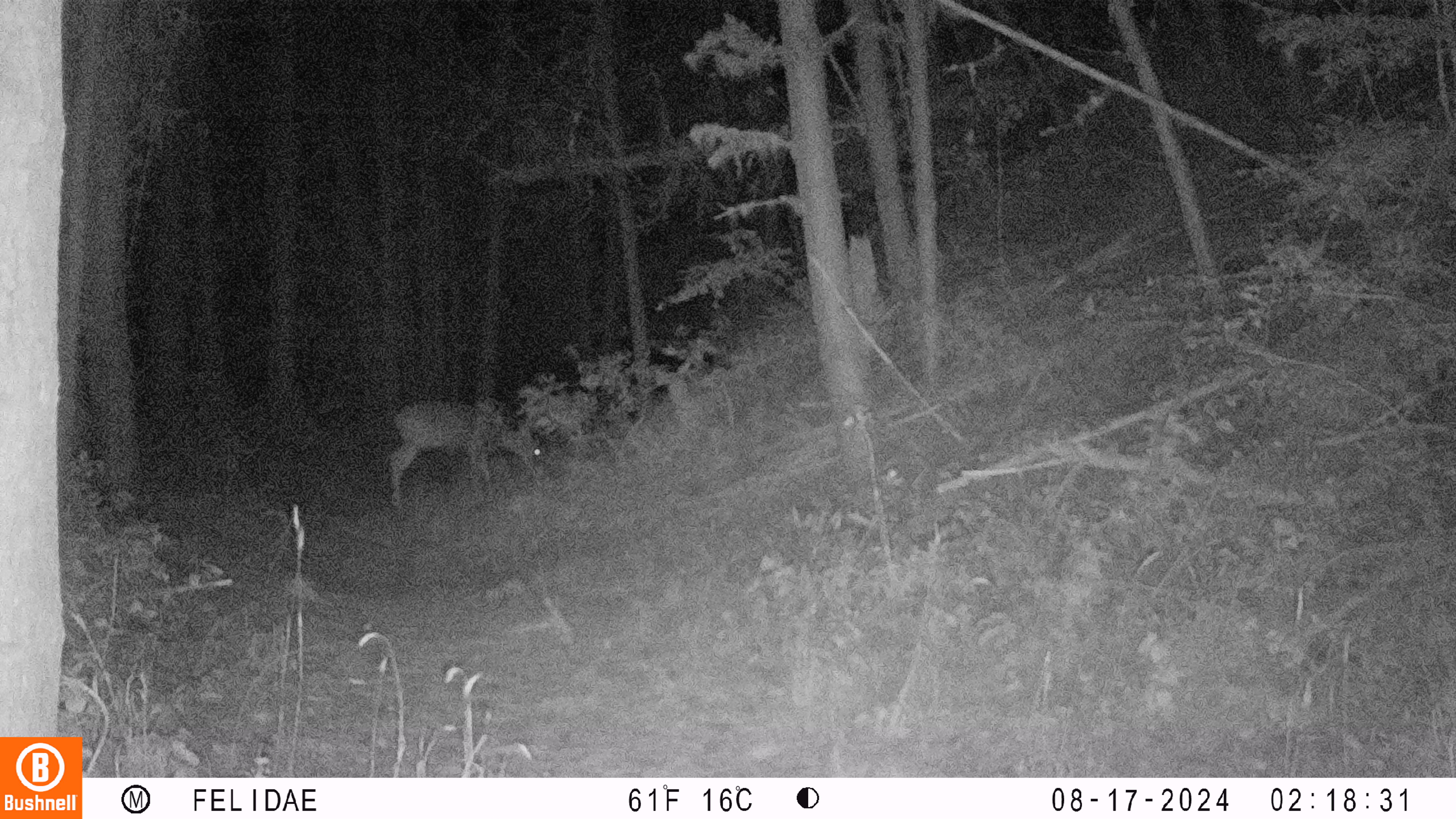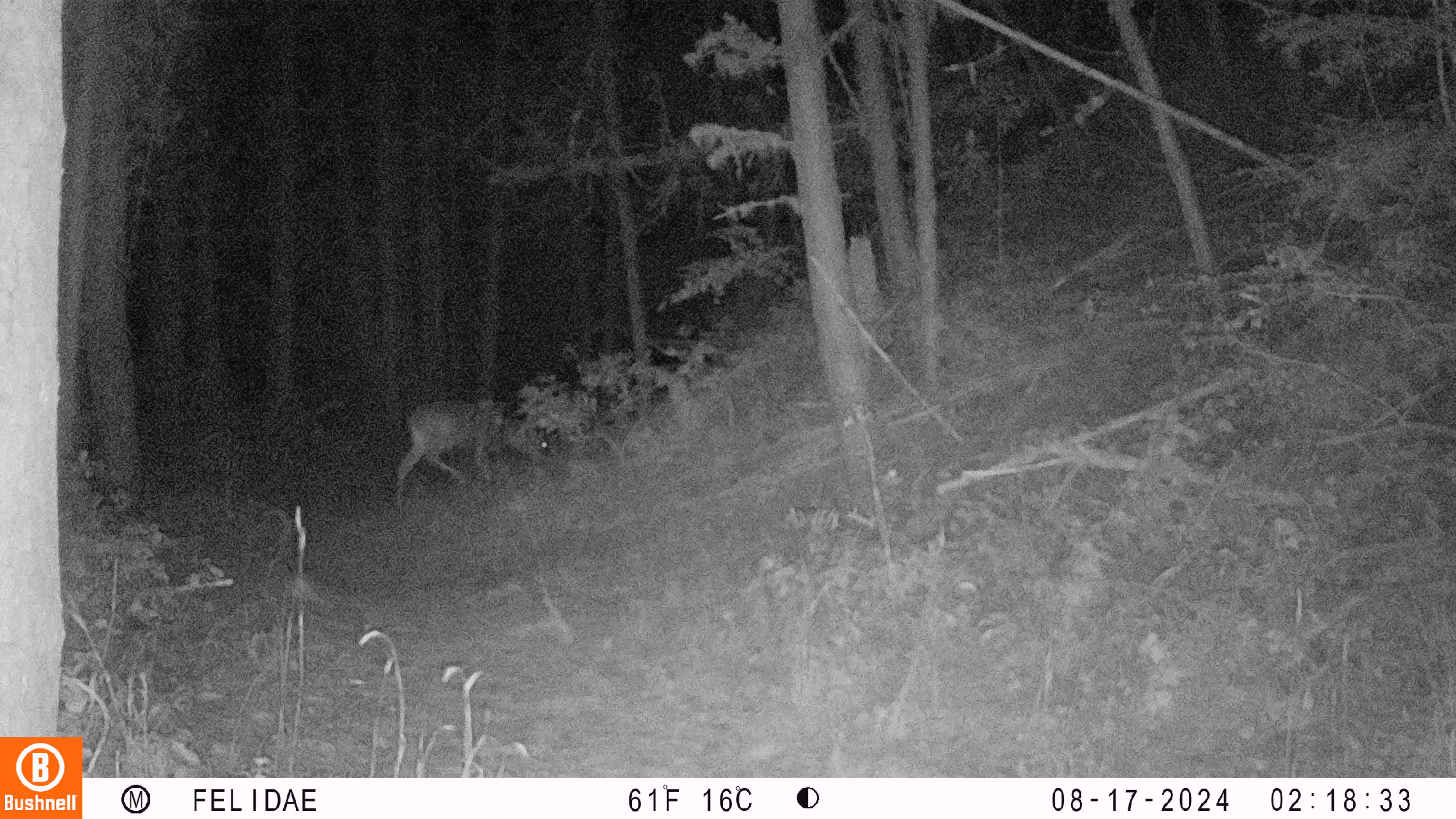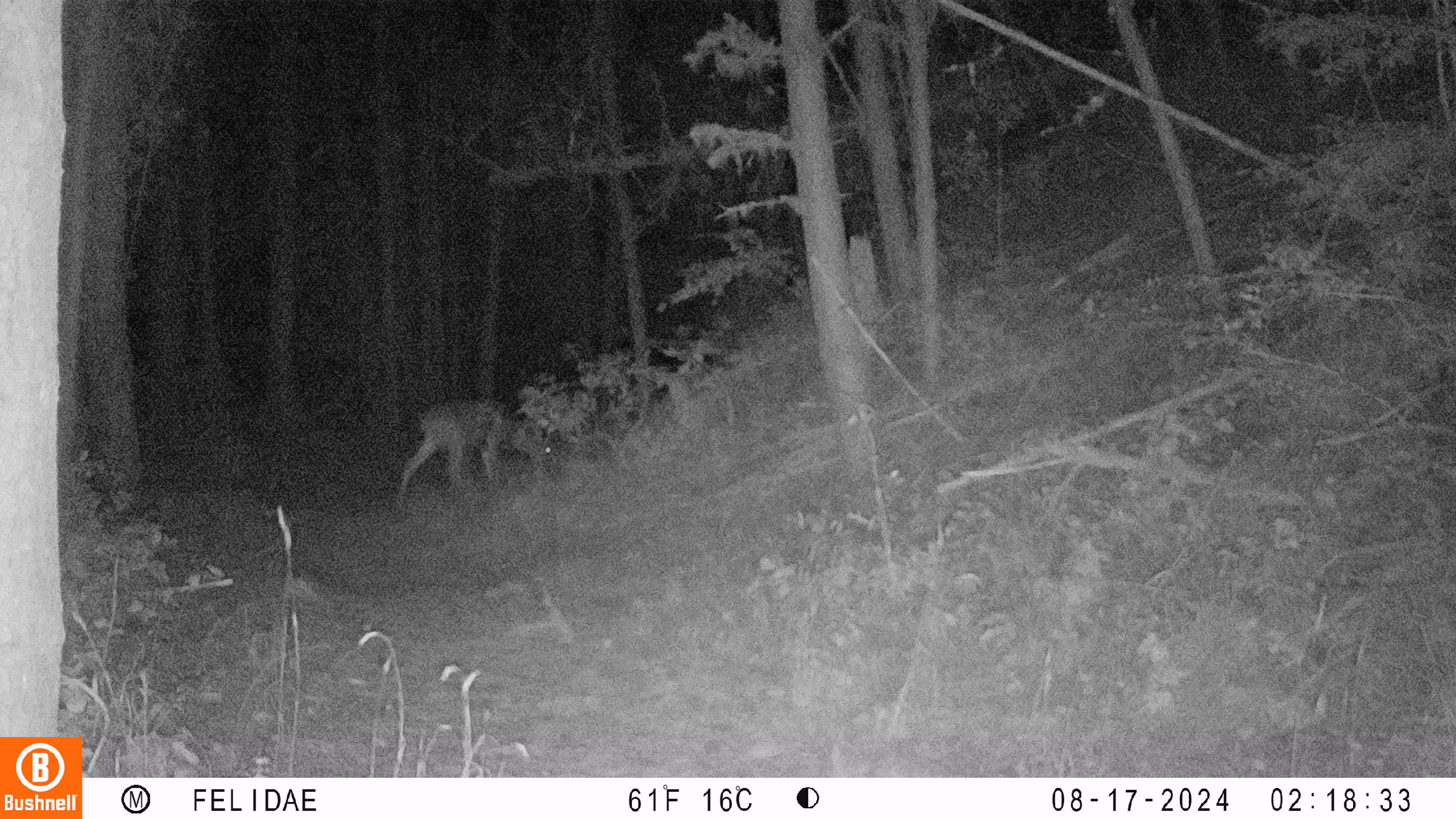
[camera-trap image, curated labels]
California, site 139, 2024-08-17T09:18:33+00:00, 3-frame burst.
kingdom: Animalia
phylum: Chordata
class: Mammalia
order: Artiodactyla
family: Cervidae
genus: Odocoileus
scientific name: Odocoileus hemionus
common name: mule deer